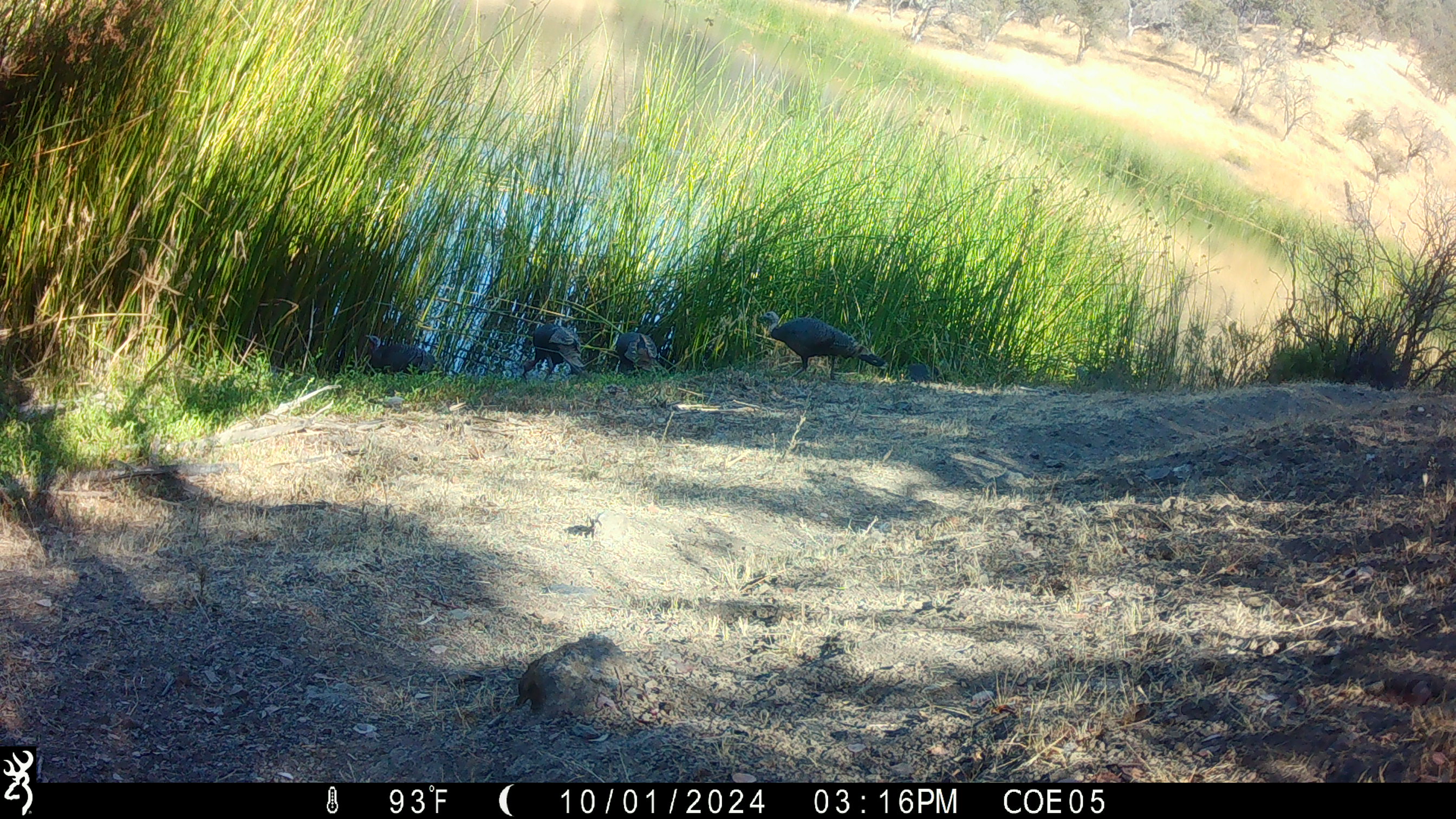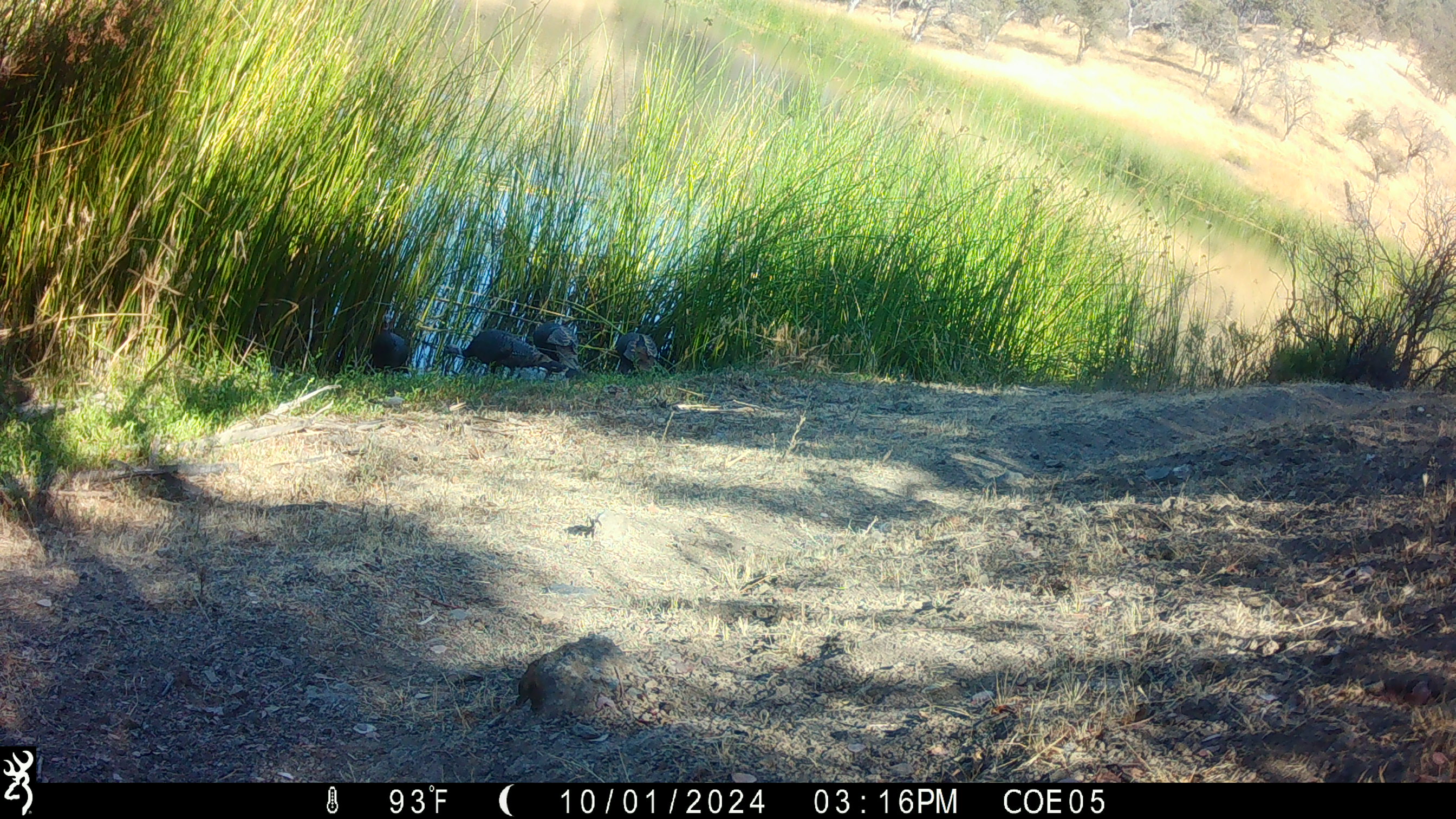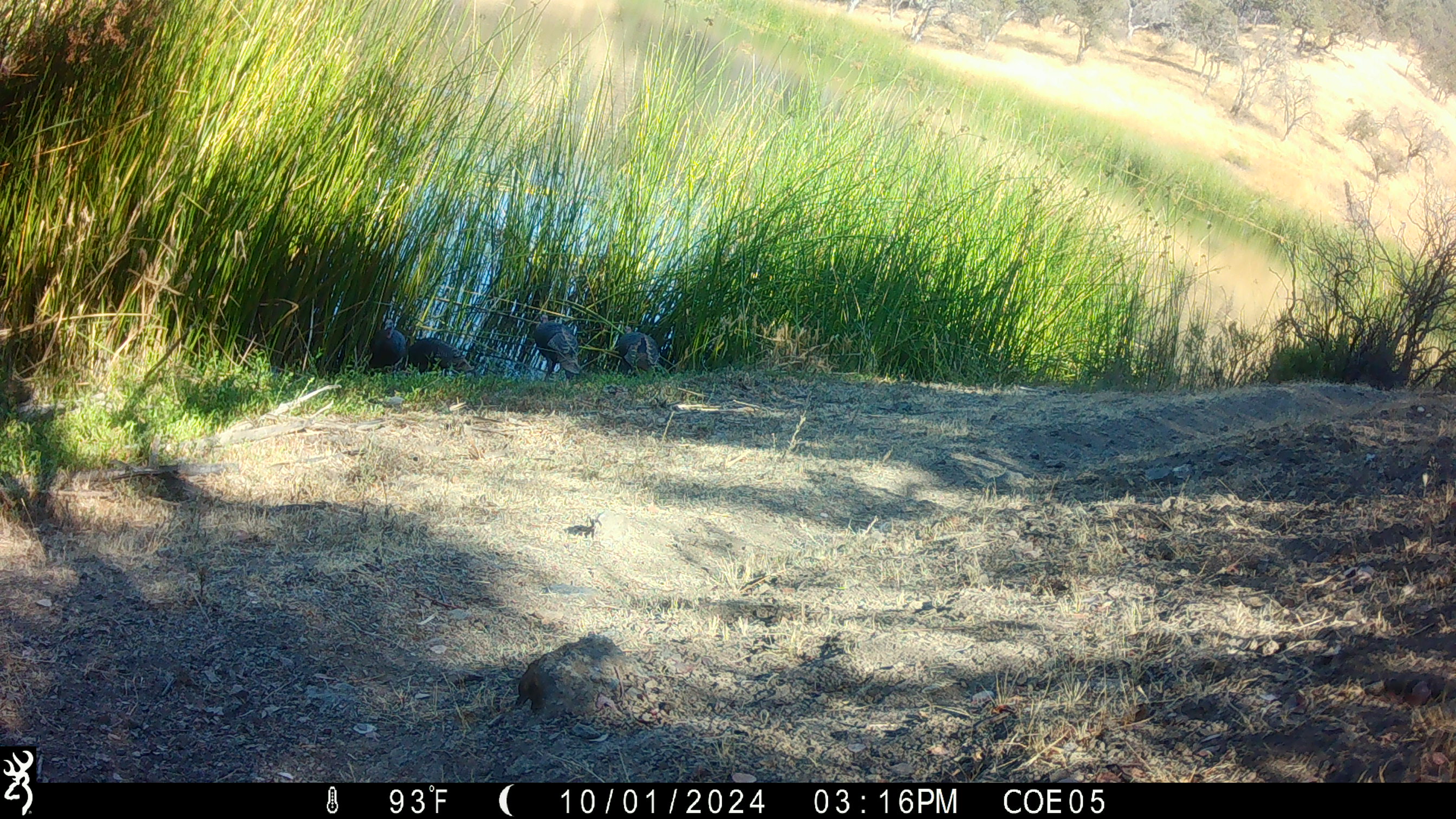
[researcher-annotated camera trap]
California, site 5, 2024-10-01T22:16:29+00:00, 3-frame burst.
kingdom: Animalia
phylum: Chordata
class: Aves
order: Galliformes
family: Phasianidae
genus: Meleagris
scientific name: Meleagris gallopavo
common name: turkey